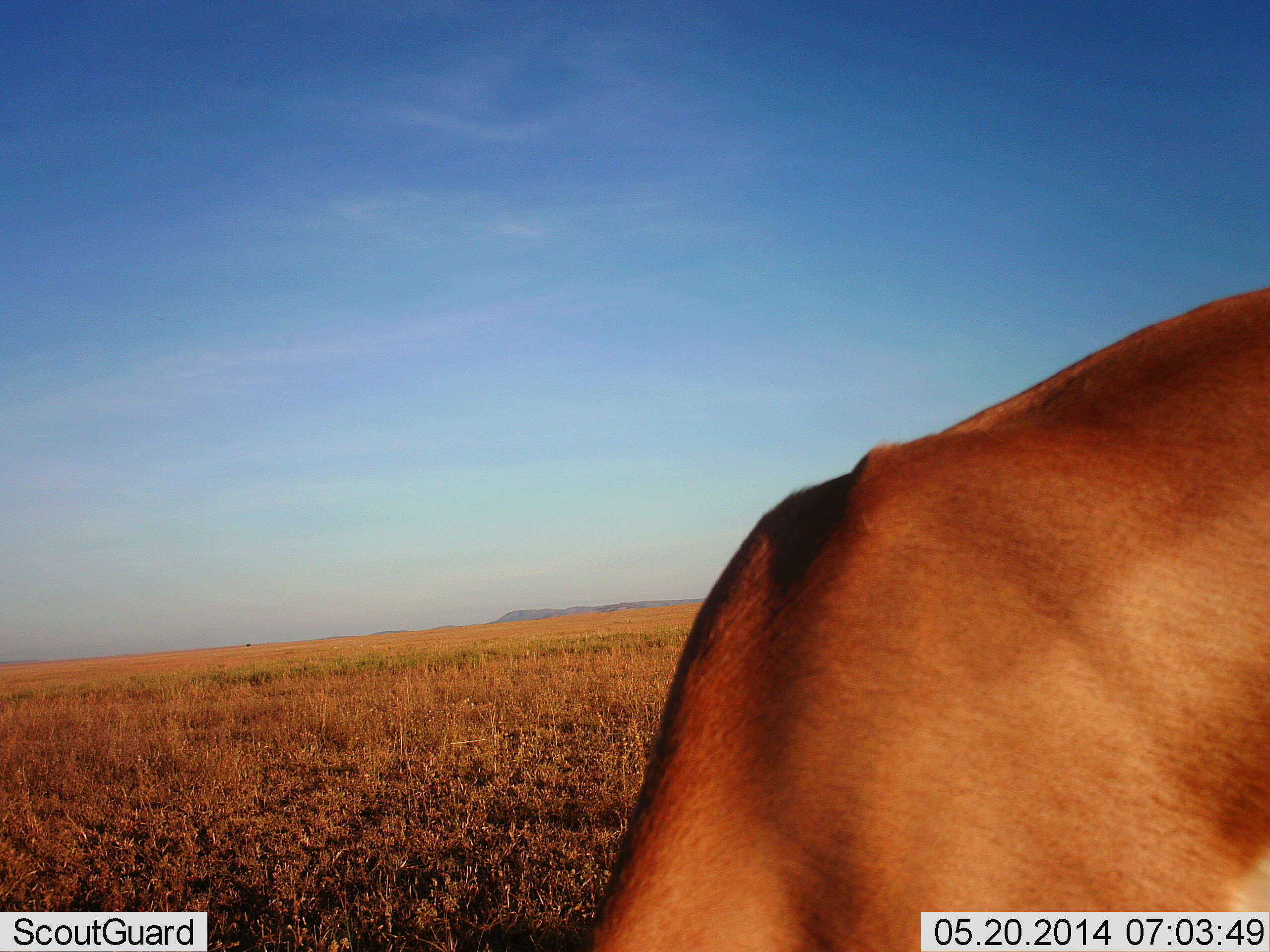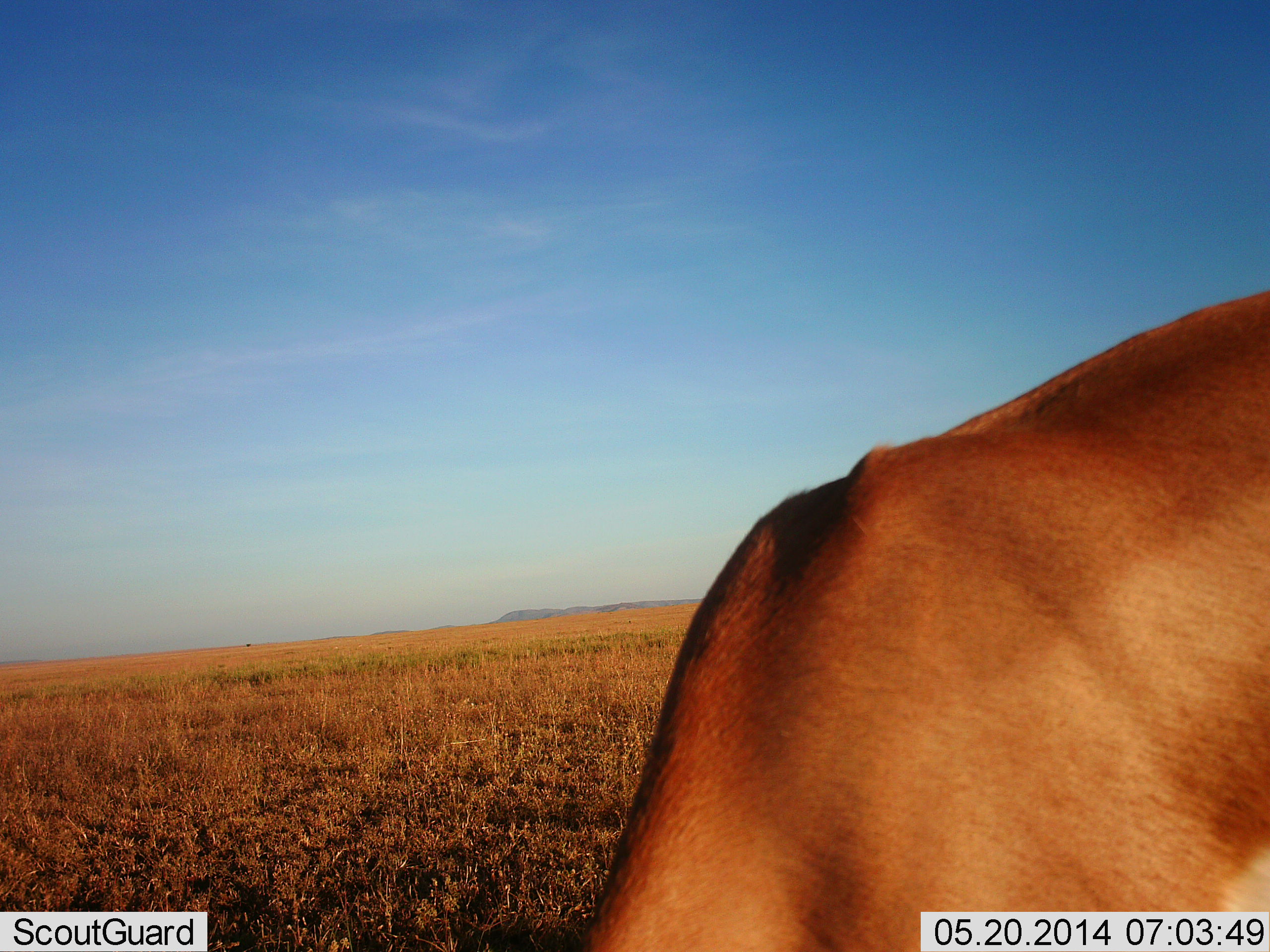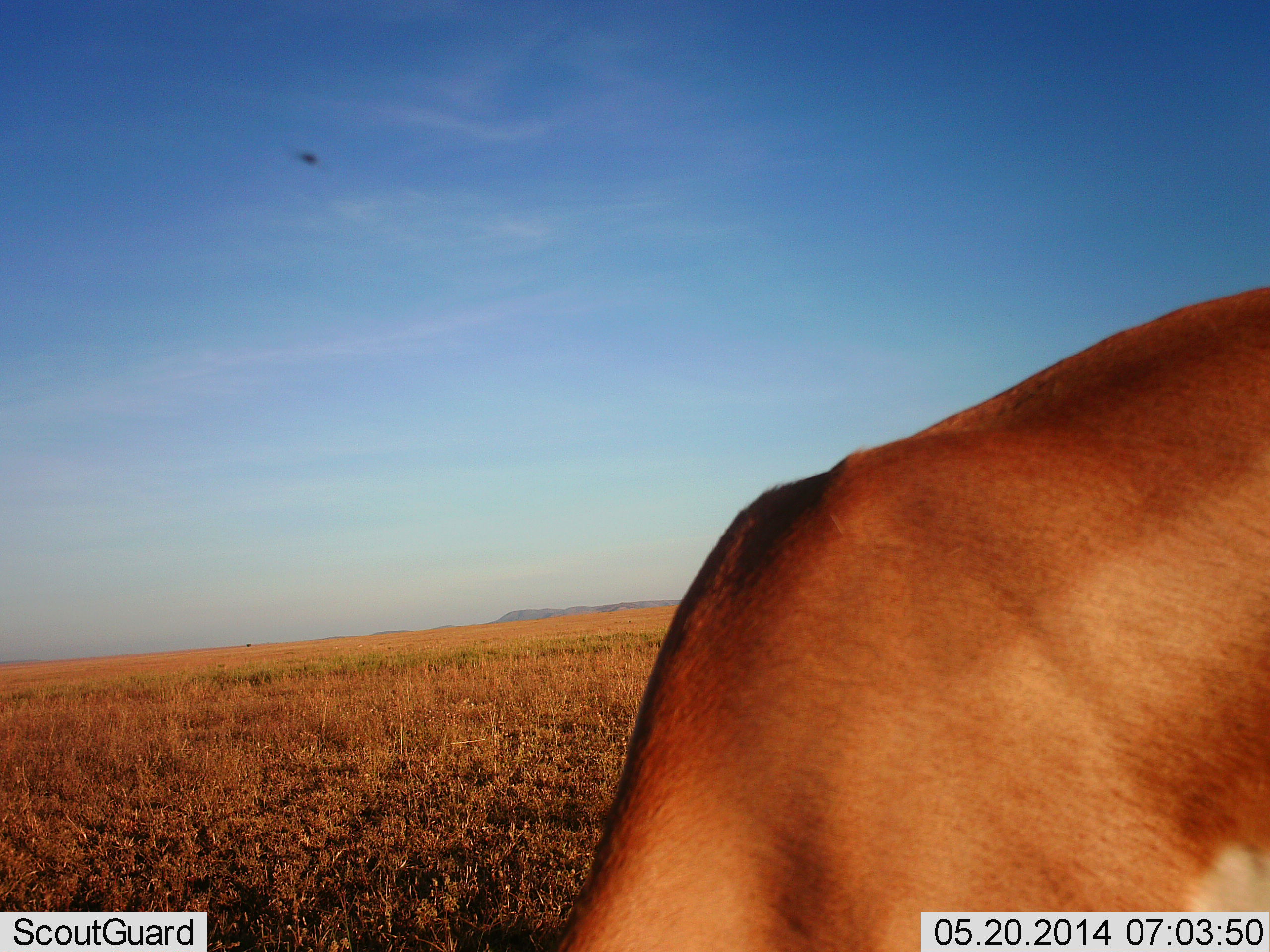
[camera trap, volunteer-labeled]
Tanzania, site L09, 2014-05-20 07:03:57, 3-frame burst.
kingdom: Animalia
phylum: Chordata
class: Mammalia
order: Artiodactyla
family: Bovidae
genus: Aepyceros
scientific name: Aepyceros melampus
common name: impala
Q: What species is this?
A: Impala (Aepyceros melampus).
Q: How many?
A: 1.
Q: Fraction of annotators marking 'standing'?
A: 36%.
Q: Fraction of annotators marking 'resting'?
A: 0%.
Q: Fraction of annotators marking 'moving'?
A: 0%.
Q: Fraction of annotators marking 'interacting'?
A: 0%.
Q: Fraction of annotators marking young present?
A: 0%.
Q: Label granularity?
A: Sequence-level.